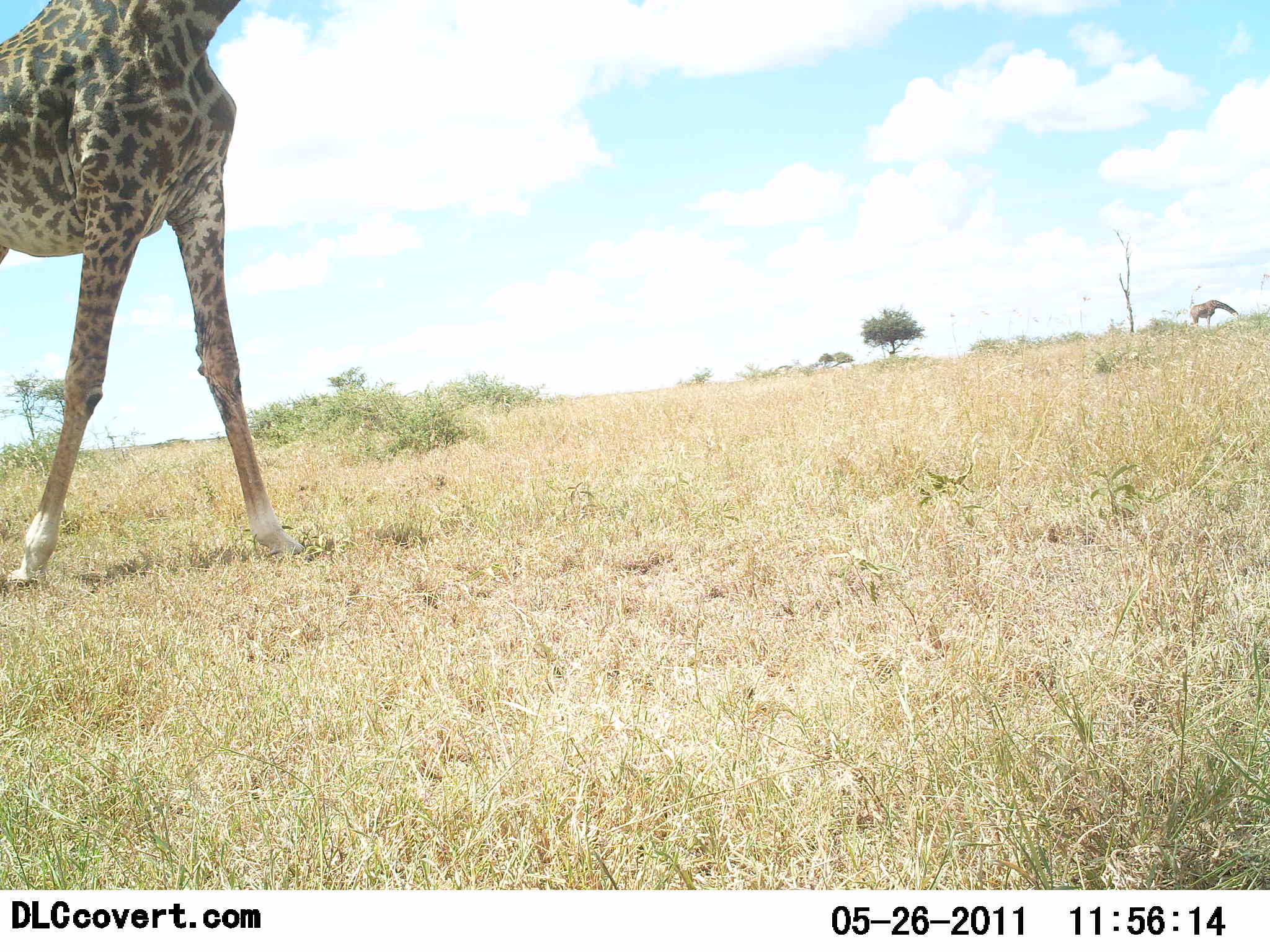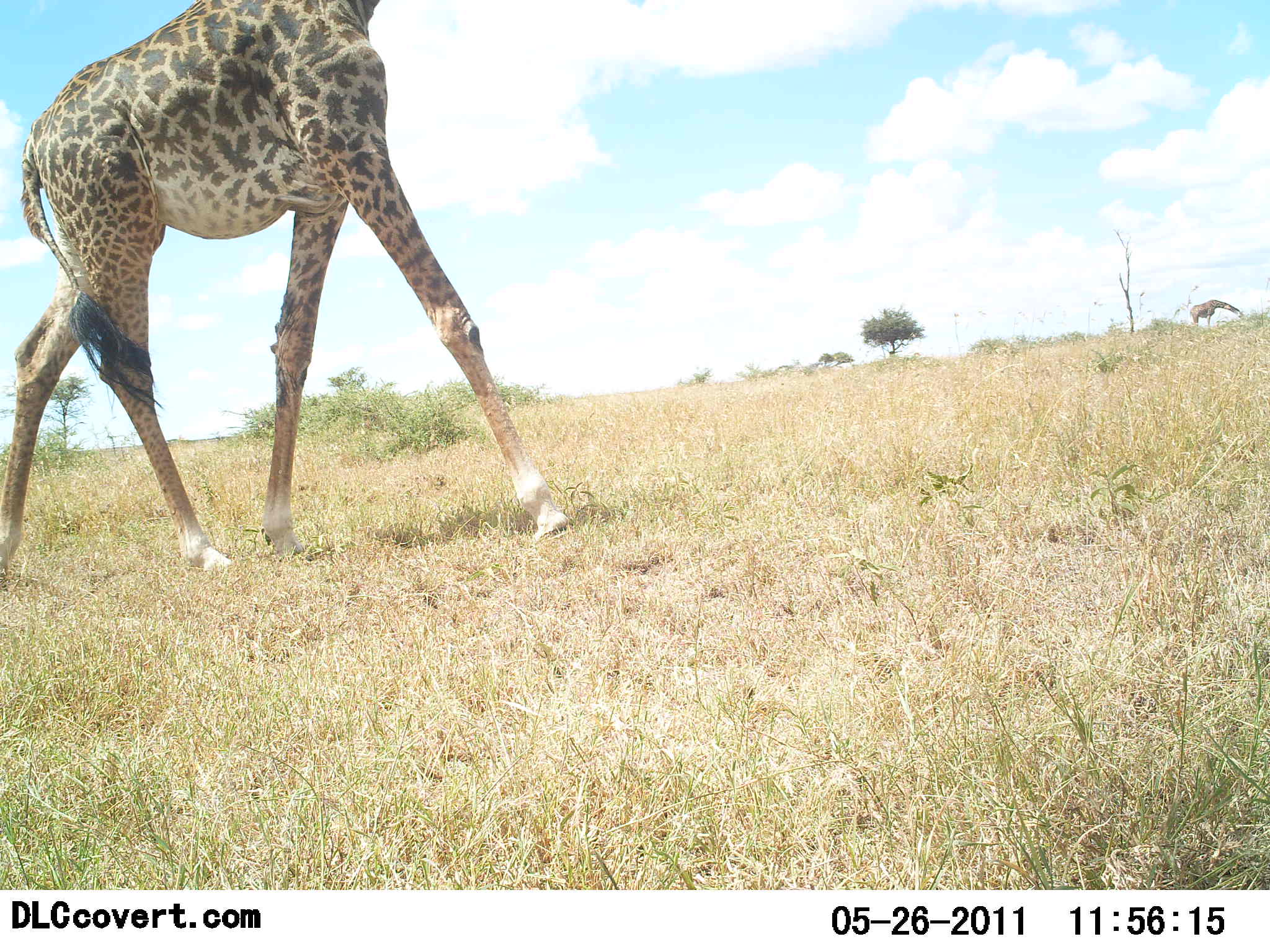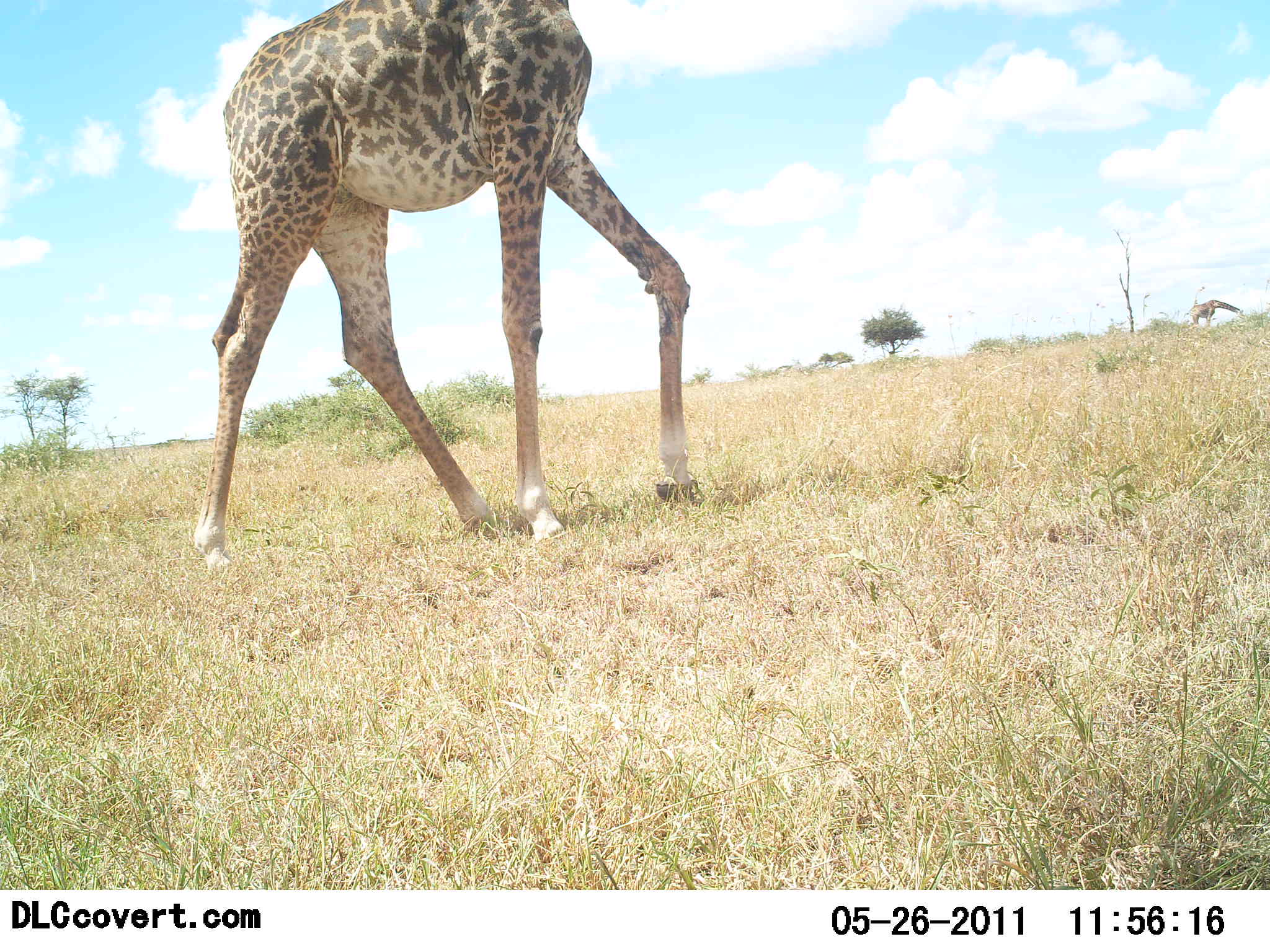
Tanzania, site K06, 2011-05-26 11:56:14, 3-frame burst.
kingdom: Animalia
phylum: Chordata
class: Mammalia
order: Artiodactyla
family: Giraffidae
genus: Giraffa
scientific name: Giraffa camelopardalis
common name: giraffe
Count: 2.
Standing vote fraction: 15%.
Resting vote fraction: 0%.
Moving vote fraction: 92%.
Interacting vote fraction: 0%.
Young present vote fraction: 0%.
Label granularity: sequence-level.